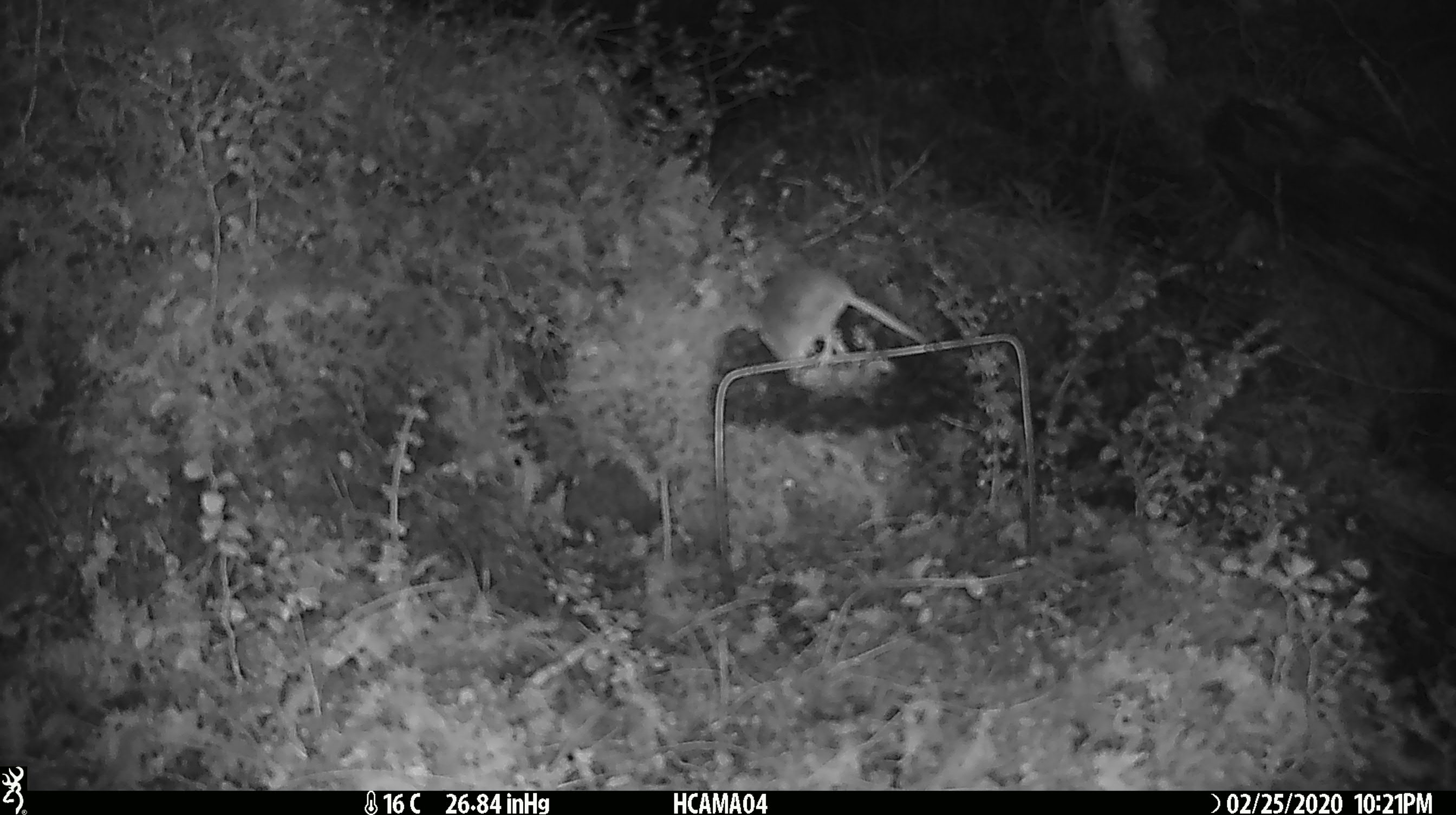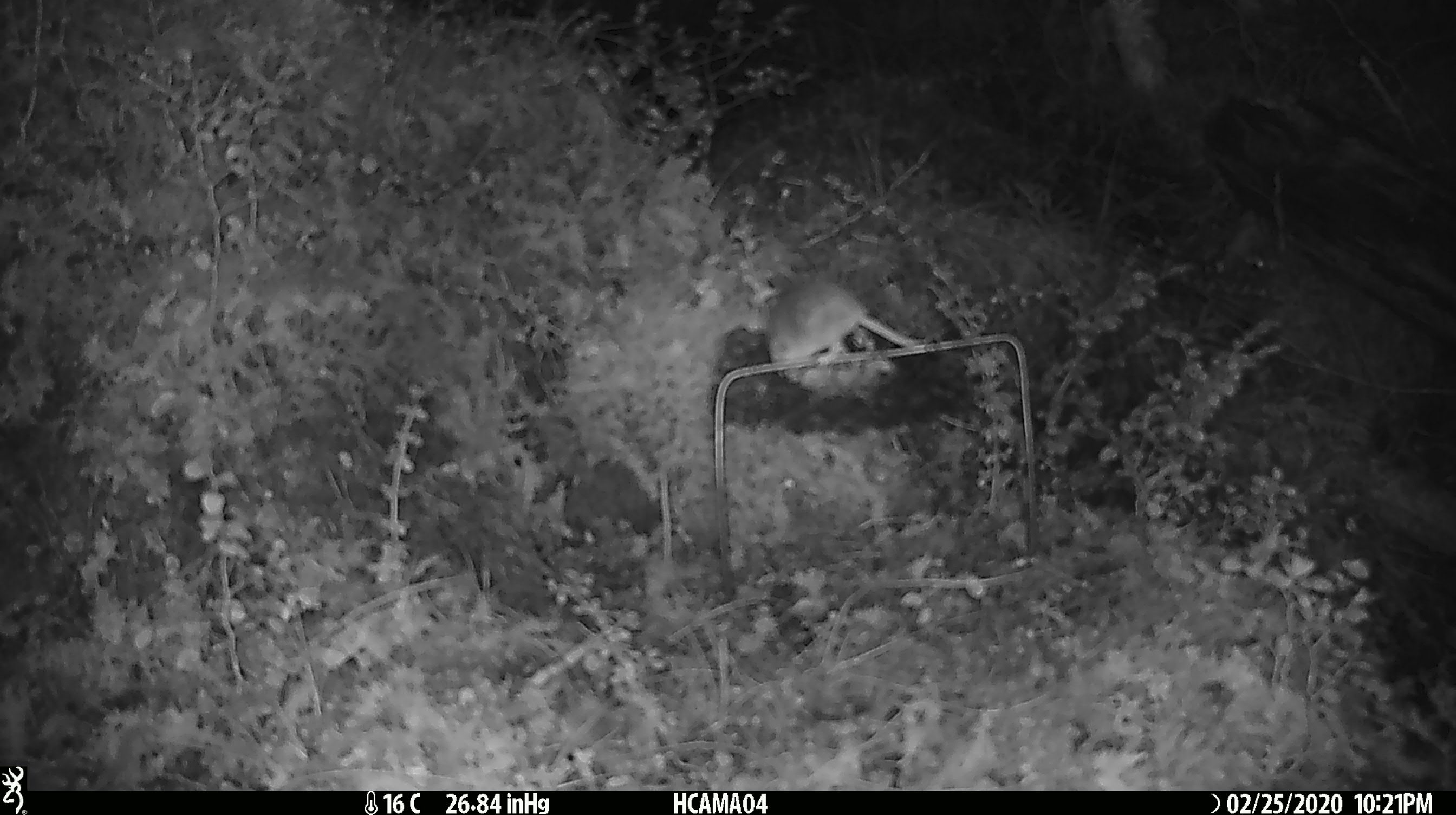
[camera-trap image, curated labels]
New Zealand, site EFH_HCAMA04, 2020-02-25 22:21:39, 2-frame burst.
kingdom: Animalia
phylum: Chordata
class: Mammalia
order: Rodentia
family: Muridae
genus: Mus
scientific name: Mus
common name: mouse